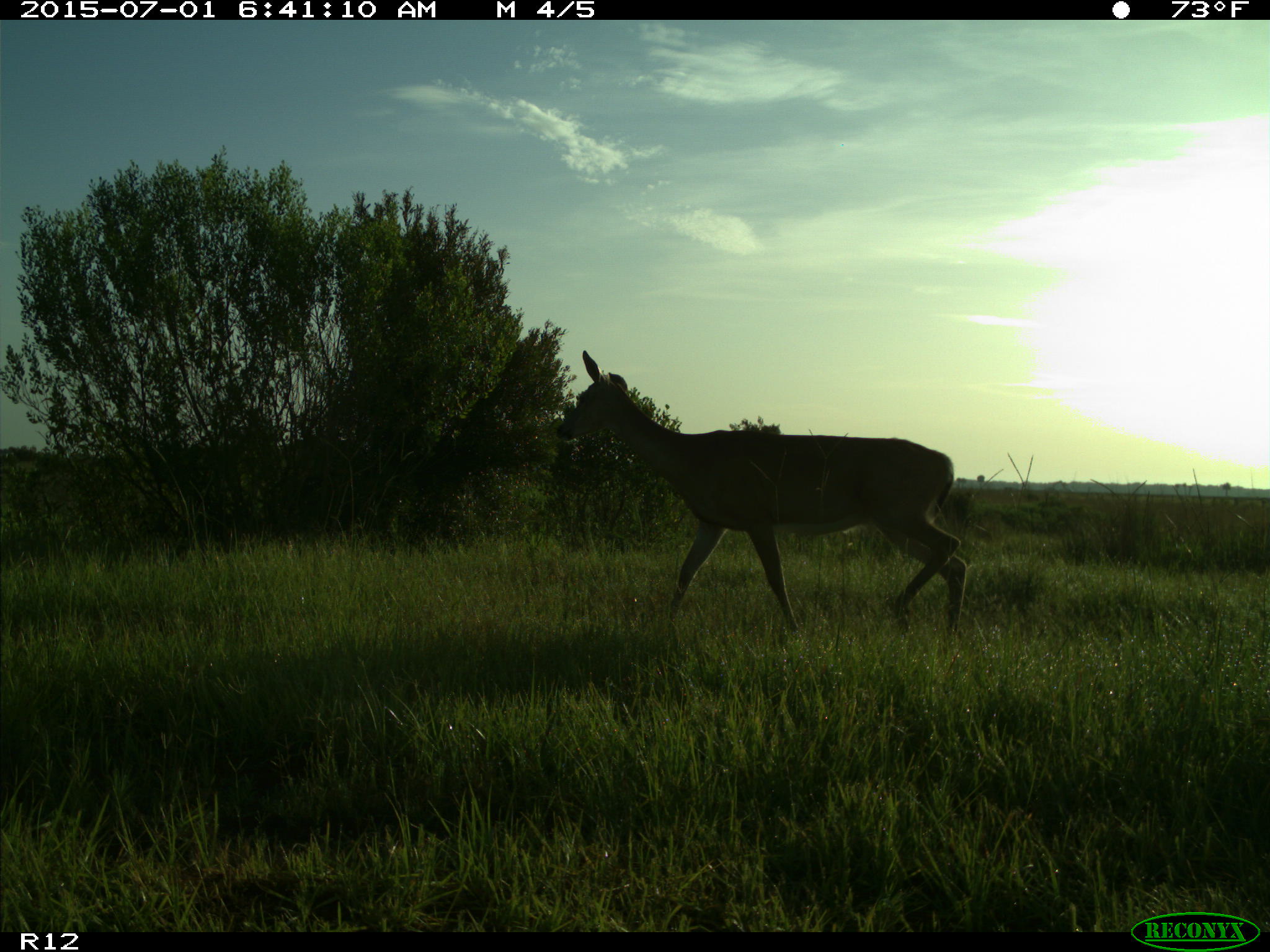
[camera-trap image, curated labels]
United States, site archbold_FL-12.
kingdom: Animalia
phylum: Chordata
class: Mammalia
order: Artiodactyla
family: Cervidae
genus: Odocoileus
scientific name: Odocoileus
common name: deer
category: unidentified deer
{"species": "unidentified deer (deer) (Odocoileus)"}